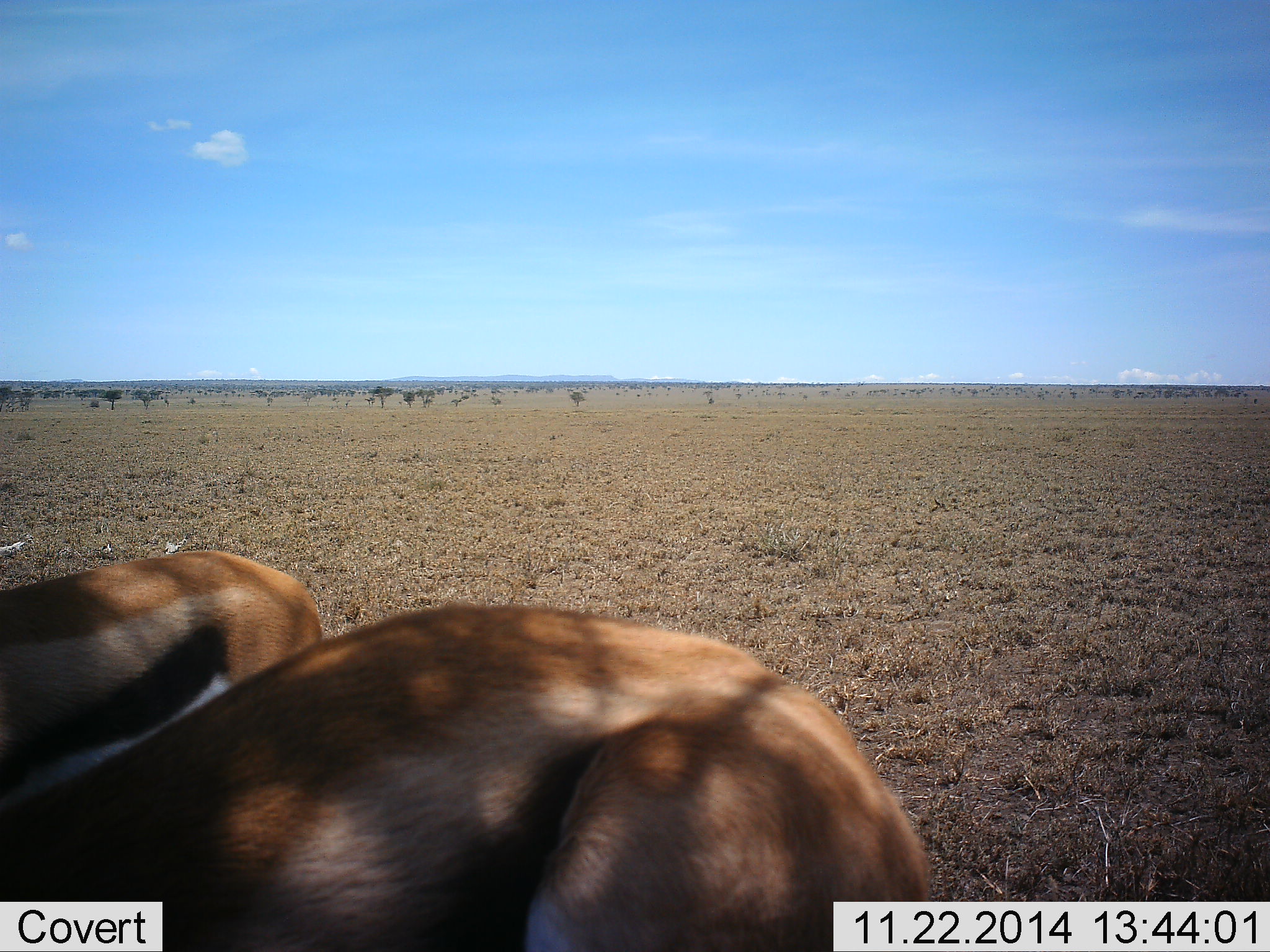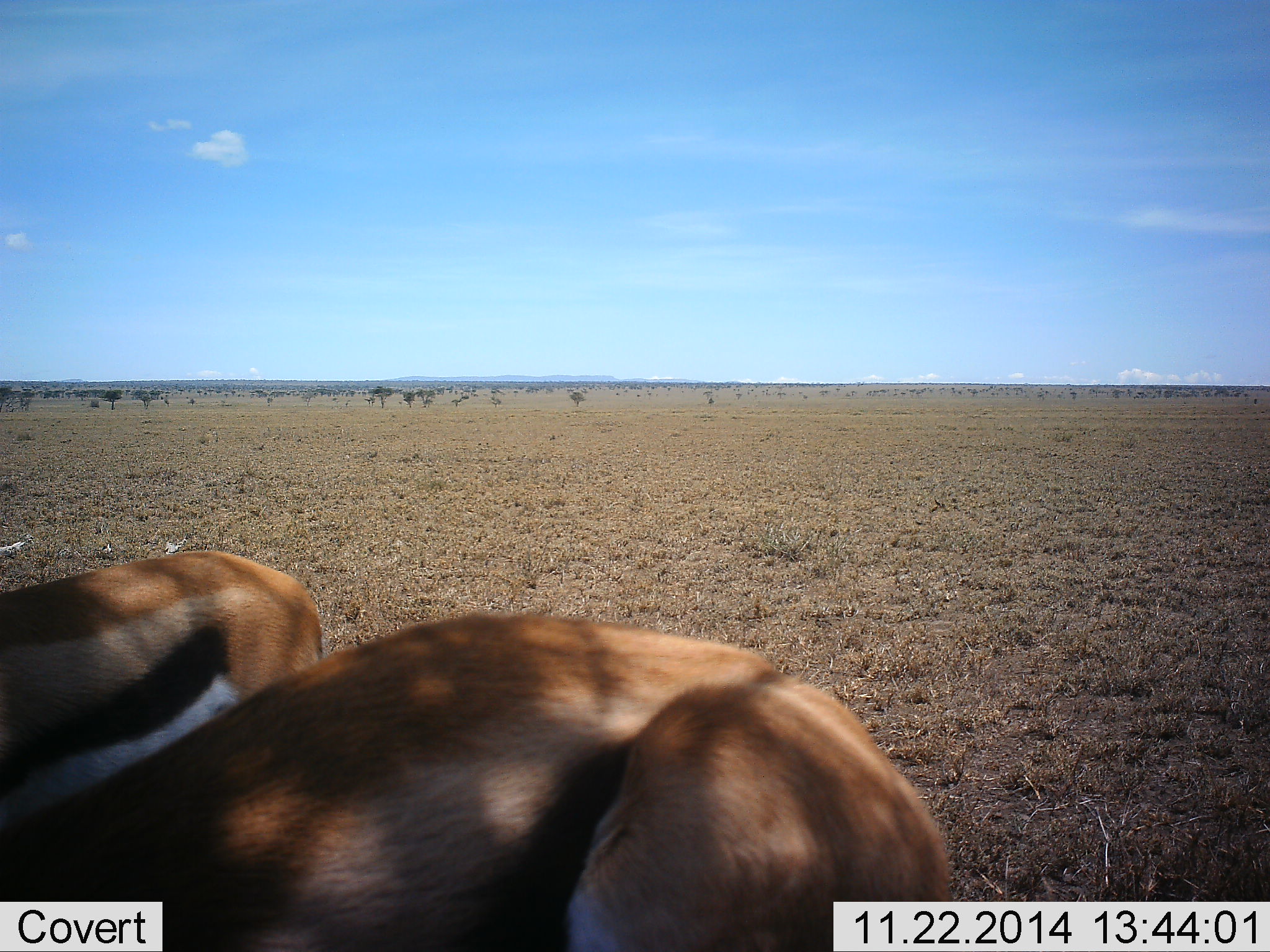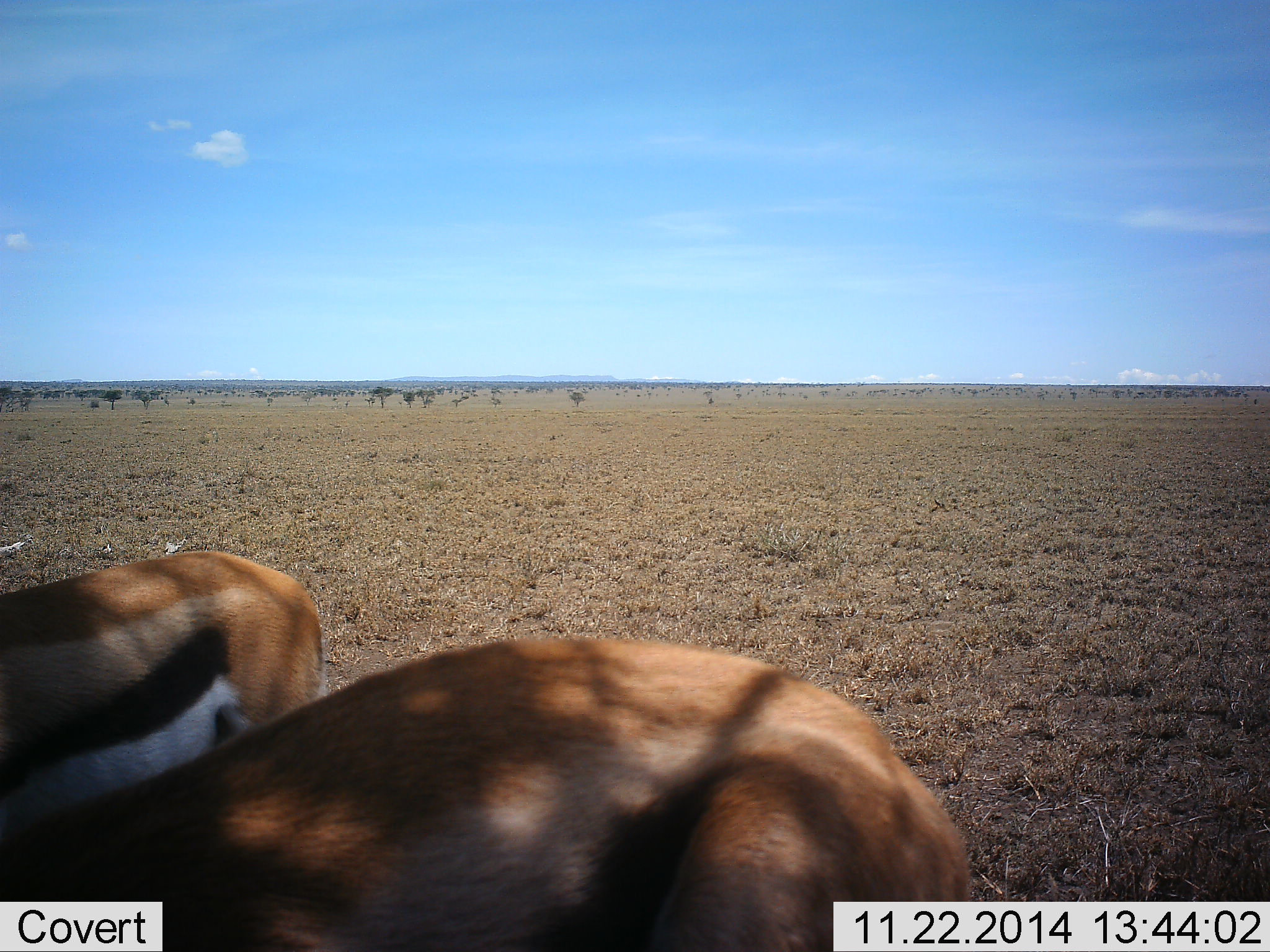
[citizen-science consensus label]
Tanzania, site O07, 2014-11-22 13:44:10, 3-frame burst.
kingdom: Animalia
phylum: Chordata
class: Mammalia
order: Artiodactyla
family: Bovidae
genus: Eudorcas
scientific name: Eudorcas thomsonii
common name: thomson's gazelle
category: gazellethomsons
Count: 2.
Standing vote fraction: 80%.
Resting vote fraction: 20%.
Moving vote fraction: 10%.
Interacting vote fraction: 0%.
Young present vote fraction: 0%.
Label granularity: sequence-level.